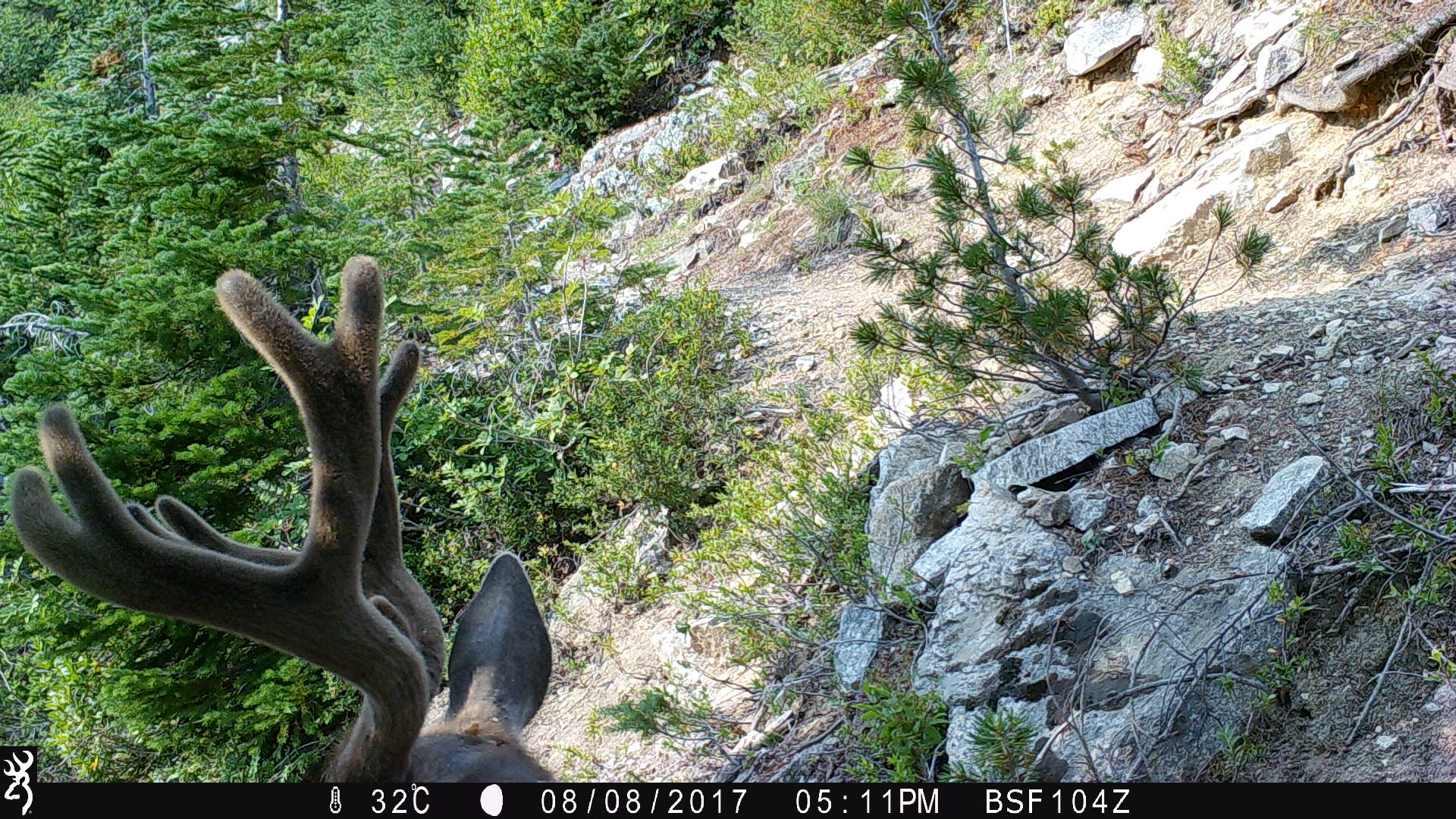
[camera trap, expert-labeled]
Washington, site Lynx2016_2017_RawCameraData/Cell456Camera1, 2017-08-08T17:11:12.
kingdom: Animalia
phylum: Chordata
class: Mammalia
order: Artiodactyla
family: Cervidae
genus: Odocoileus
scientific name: Odocoileus hemionus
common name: mule deer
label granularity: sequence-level